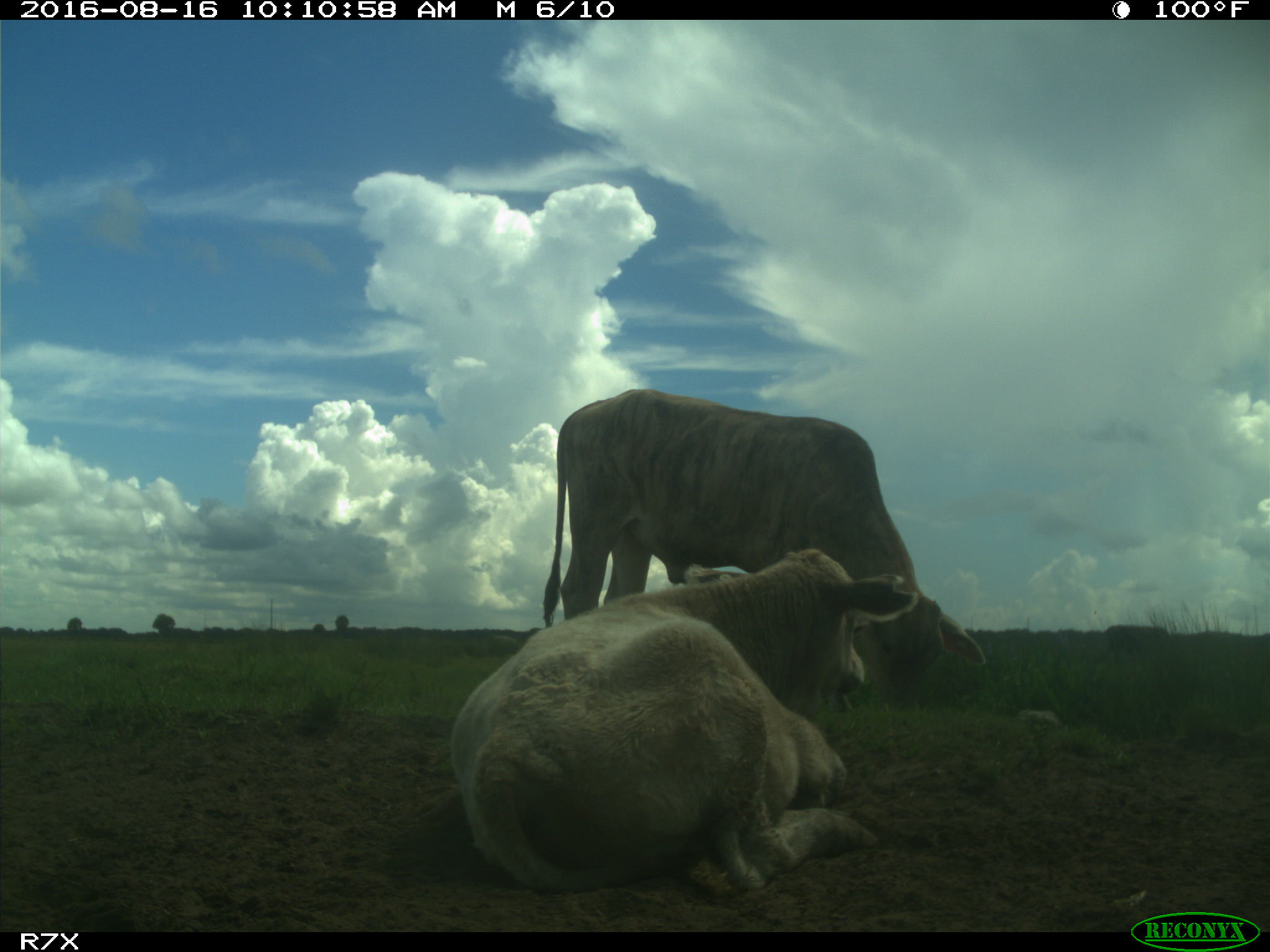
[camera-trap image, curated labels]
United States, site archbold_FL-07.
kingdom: Animalia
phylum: Chordata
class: Mammalia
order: Artiodactyla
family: Bovidae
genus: Bos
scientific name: Bos taurus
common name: domestic cow